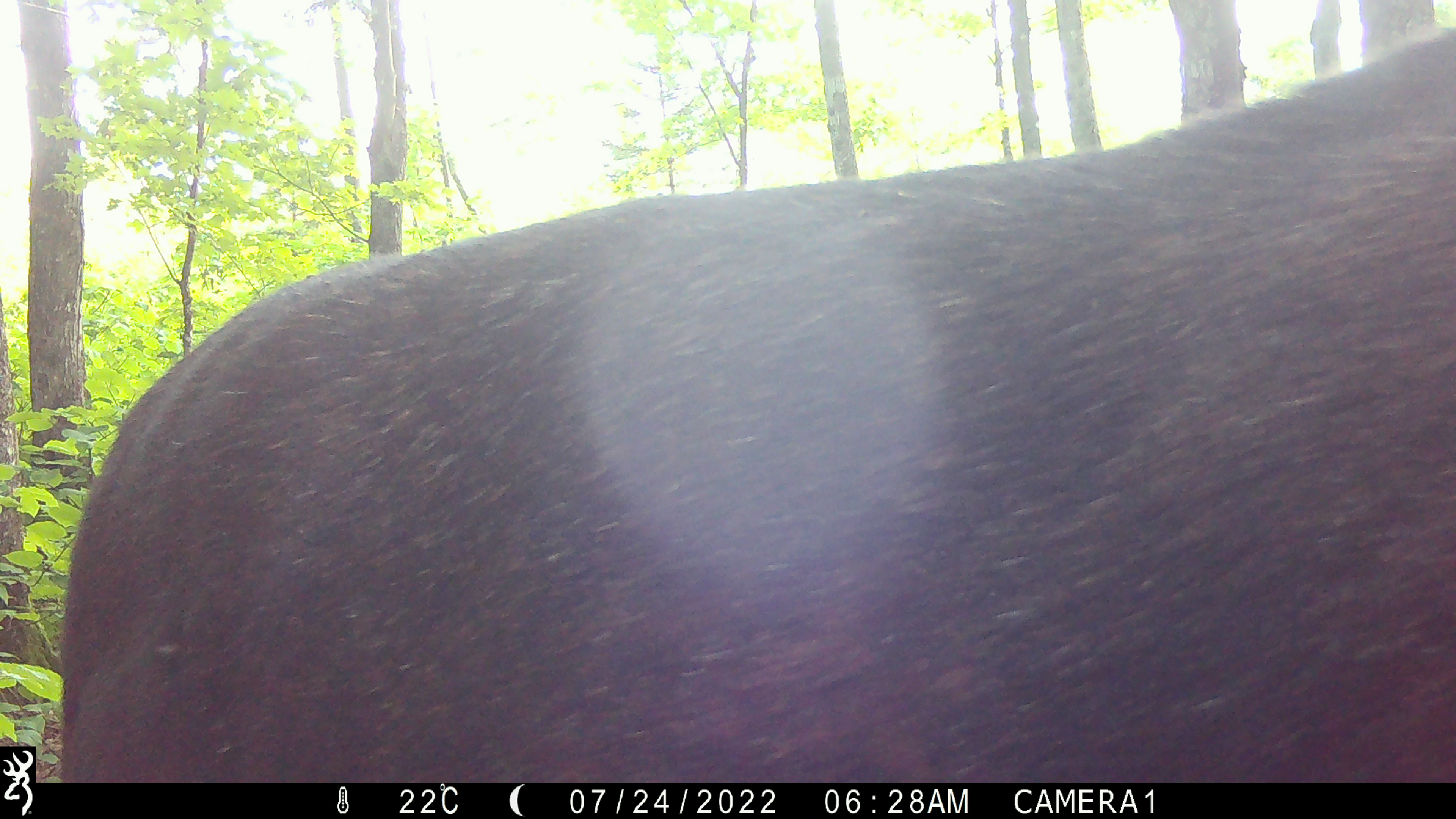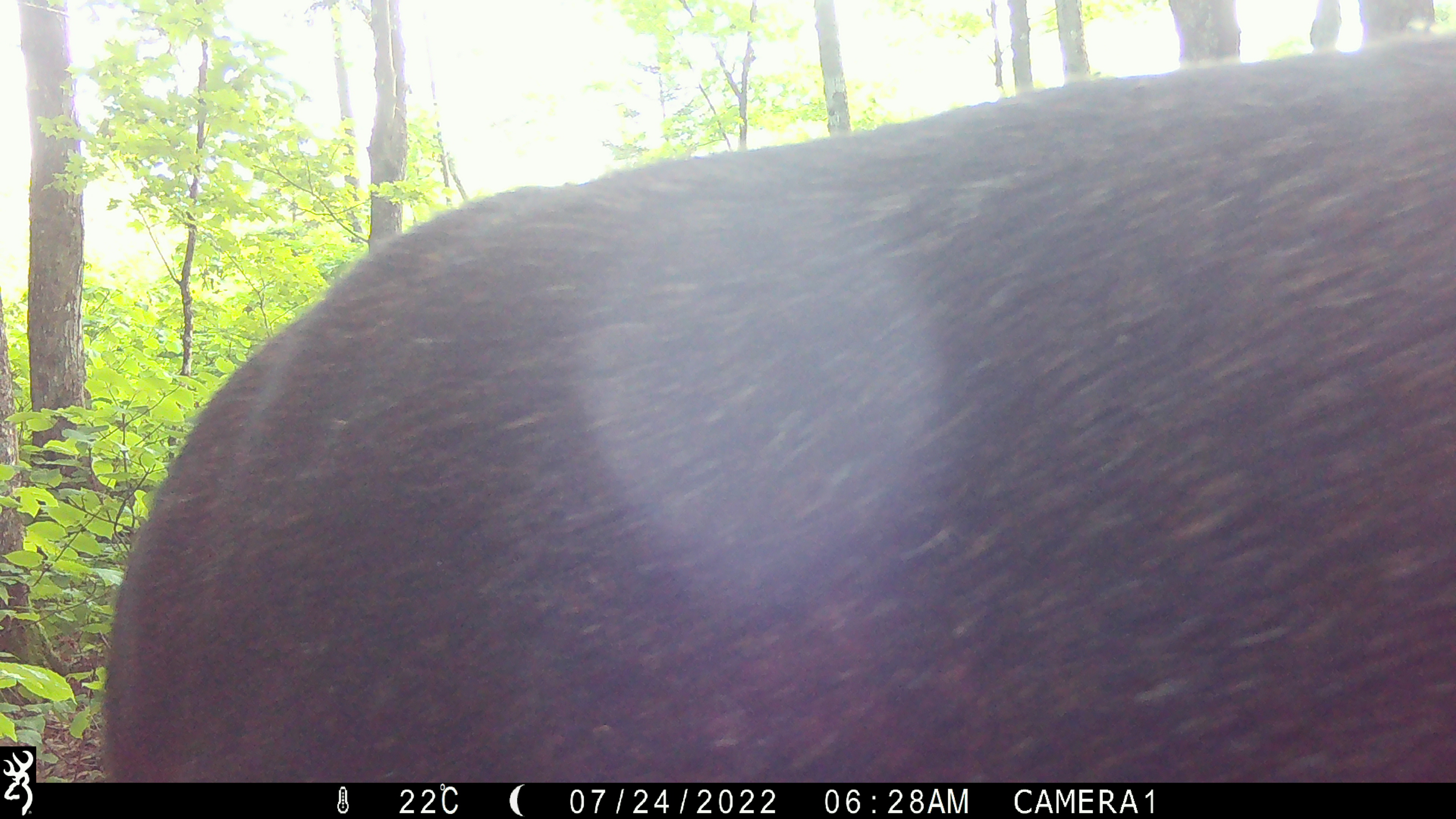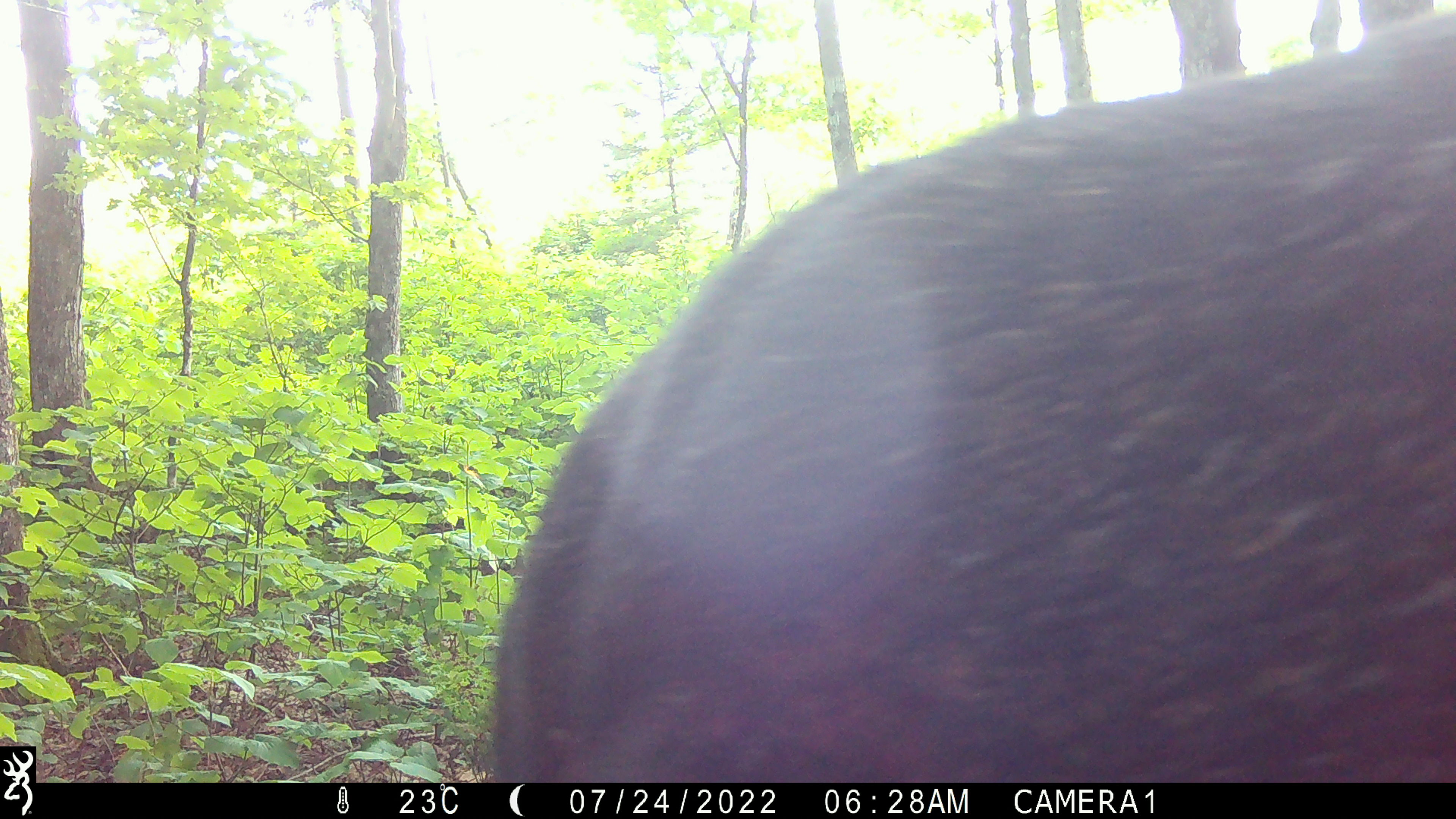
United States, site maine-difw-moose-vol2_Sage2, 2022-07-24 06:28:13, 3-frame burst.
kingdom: Animalia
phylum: Chordata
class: Mammalia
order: Artiodactyla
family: Cervidae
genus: Alces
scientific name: Alces alces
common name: moose